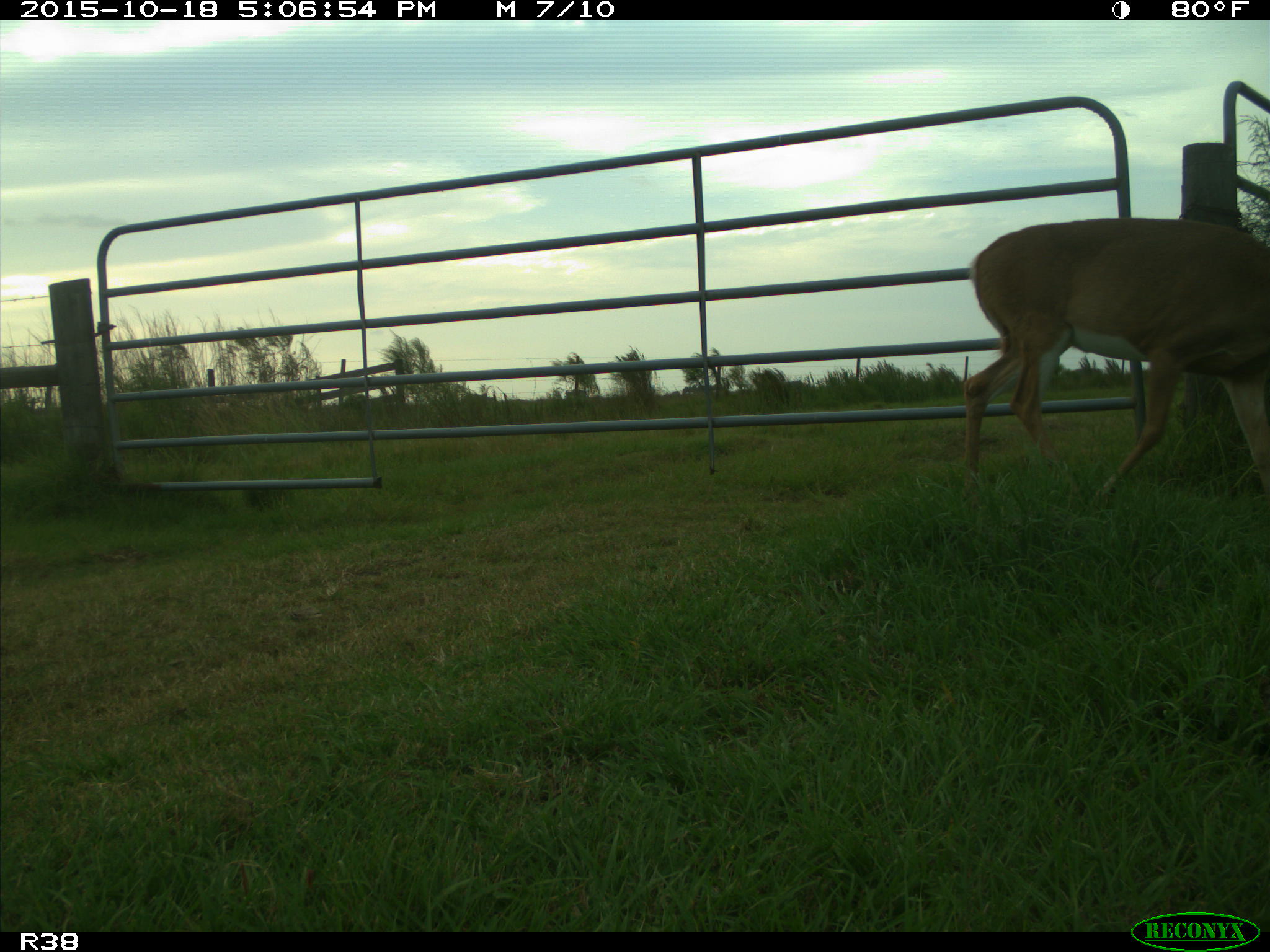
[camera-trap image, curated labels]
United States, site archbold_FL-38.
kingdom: Animalia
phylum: Chordata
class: Mammalia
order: Artiodactyla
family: Cervidae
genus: Odocoileus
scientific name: Odocoileus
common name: deer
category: unidentified deer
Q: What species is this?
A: Unidentified deer (deer) (Odocoileus).